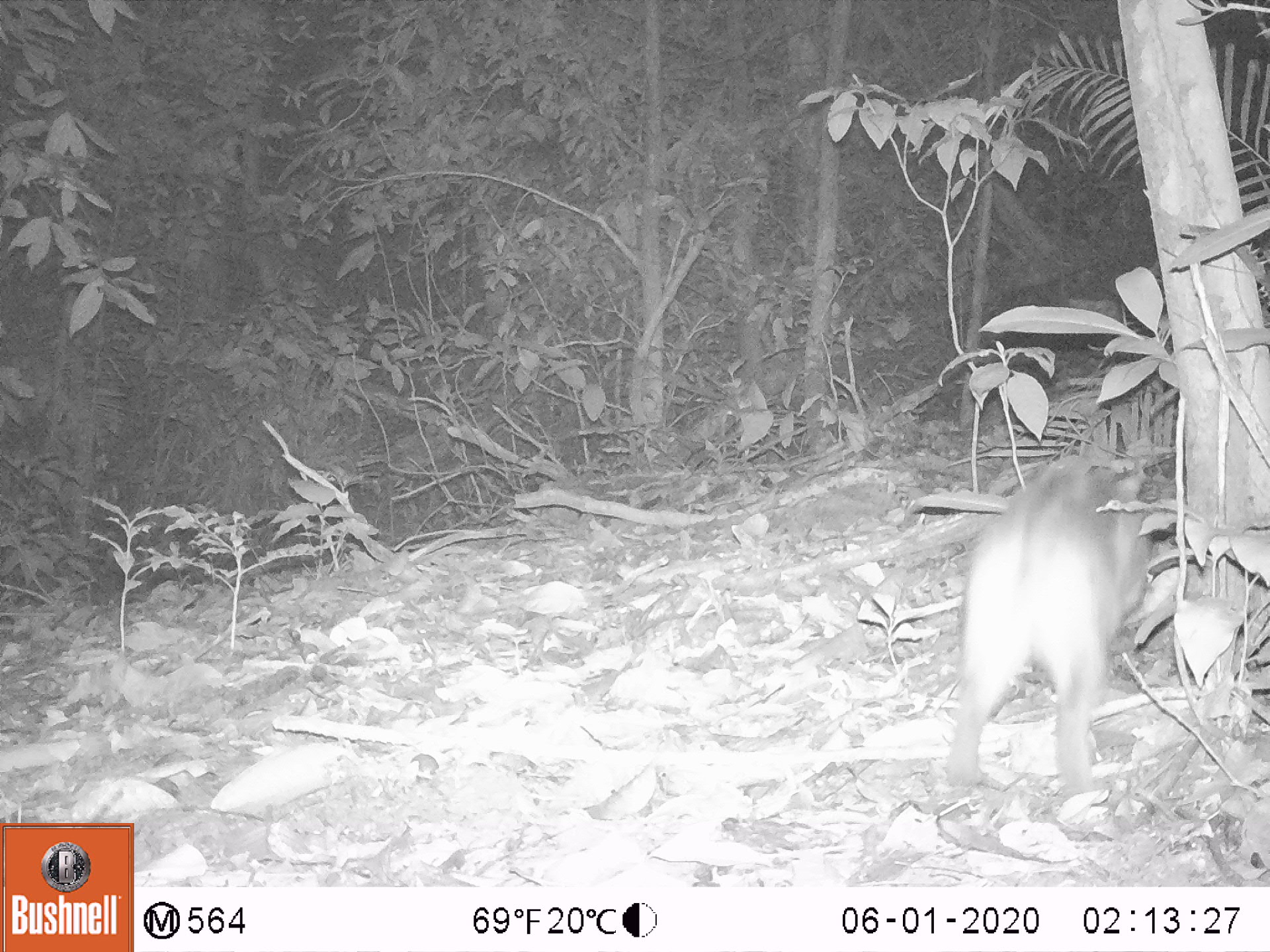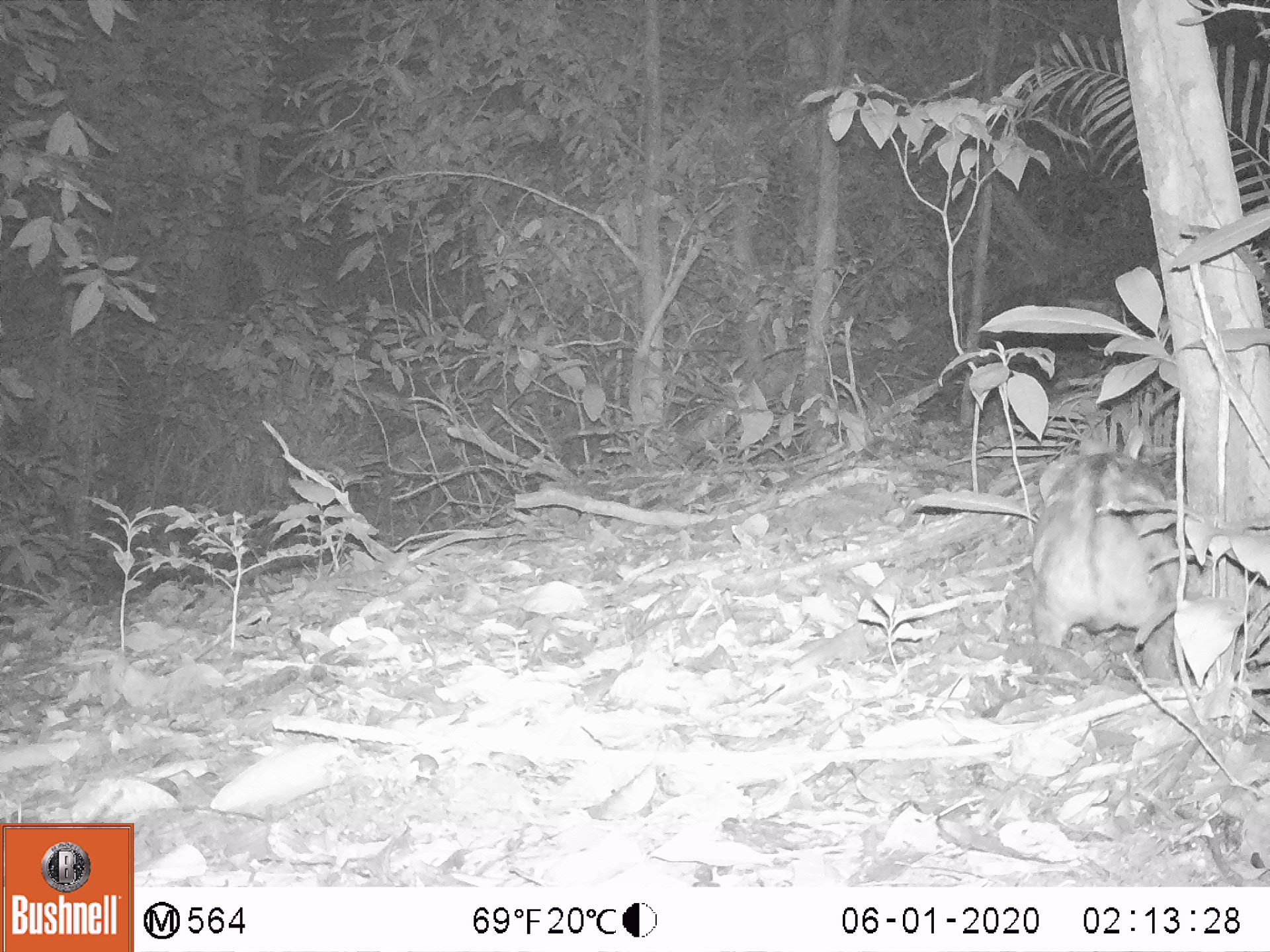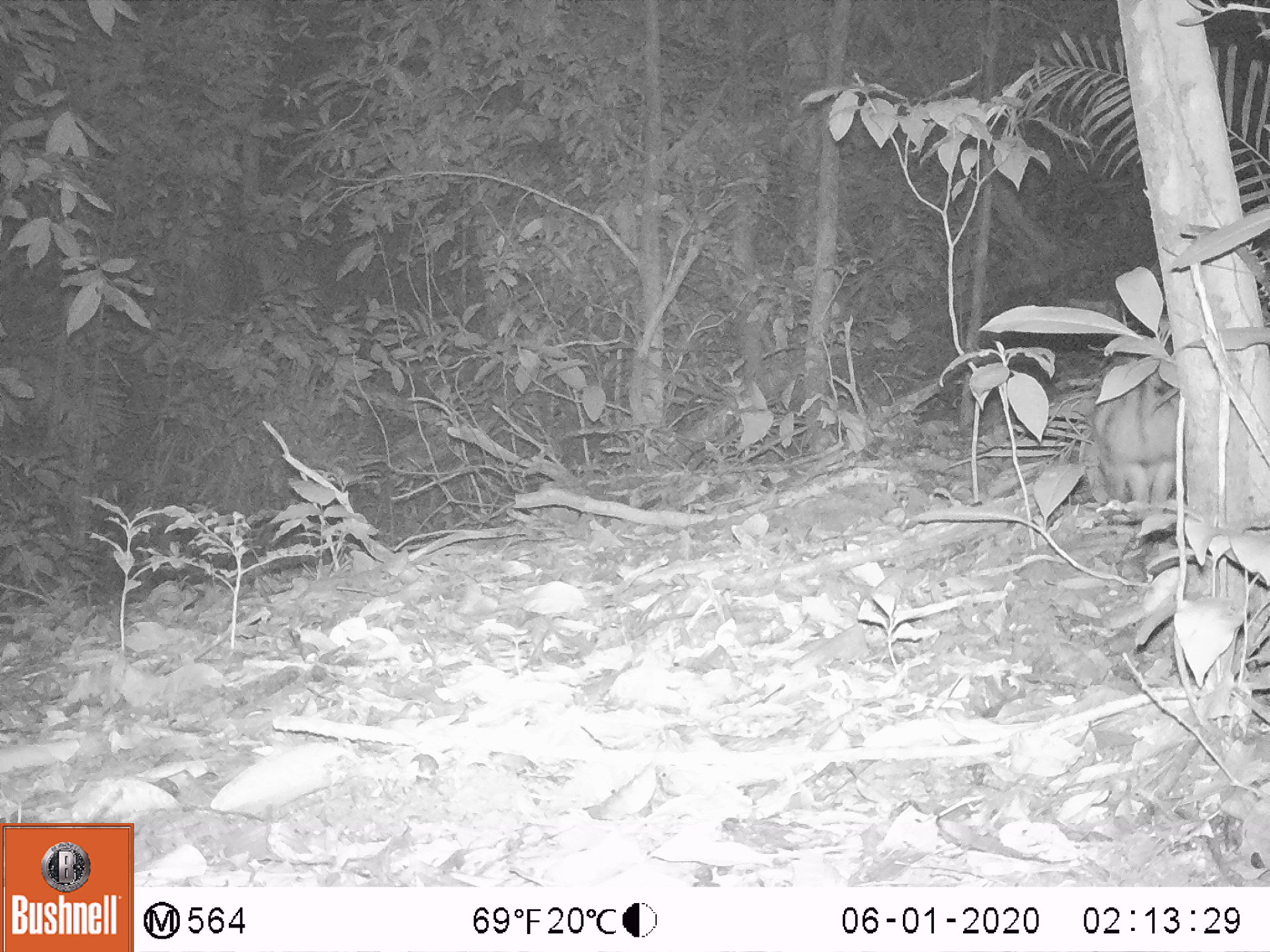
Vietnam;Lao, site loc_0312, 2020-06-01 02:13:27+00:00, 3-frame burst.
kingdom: Animalia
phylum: Chordata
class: Mammalia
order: Lagomorpha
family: Leporidae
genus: Nesolagus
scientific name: Nesolagus timminsi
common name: annamite striped rabbit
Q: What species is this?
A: Annamite striped rabbit (Nesolagus timminsi).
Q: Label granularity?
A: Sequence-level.